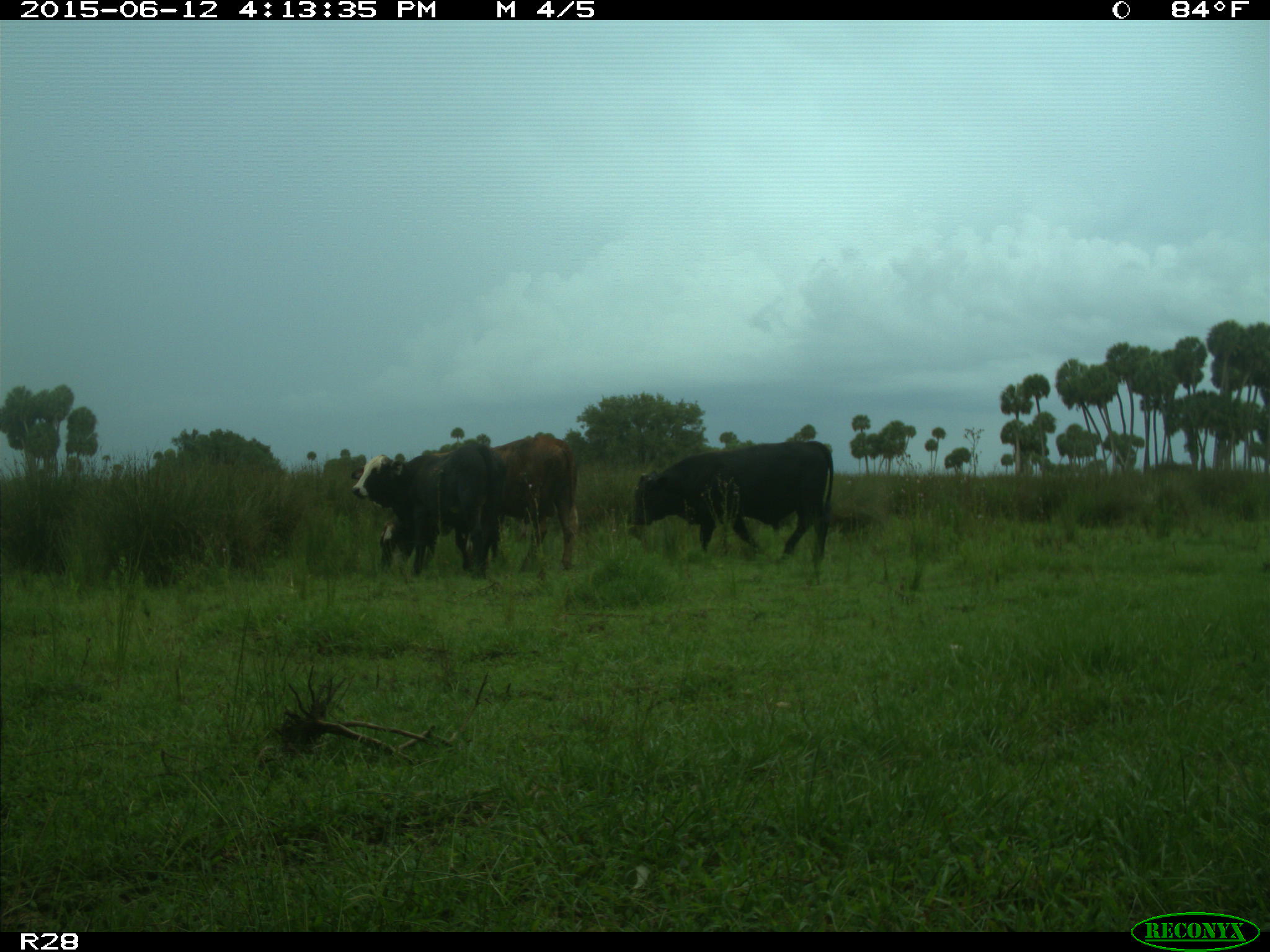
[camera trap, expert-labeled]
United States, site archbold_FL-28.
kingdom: Animalia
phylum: Chordata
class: Mammalia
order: Artiodactyla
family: Bovidae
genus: Bos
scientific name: Bos taurus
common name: domestic cow